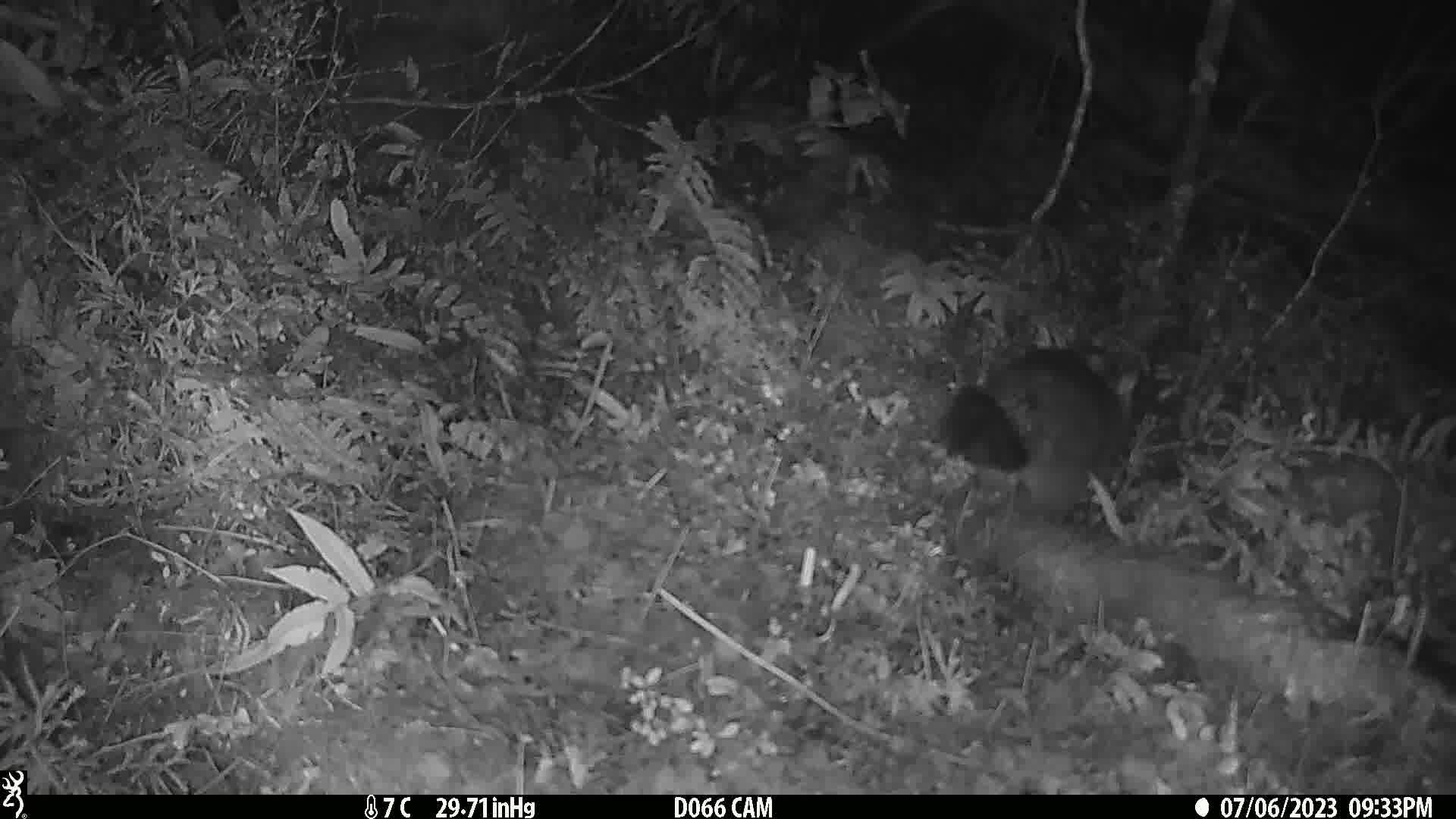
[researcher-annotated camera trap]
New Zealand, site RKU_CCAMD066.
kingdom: Animalia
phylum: Chordata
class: Mammalia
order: Diprotodontia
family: Phalangeridae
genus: Trichosurus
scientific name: Trichosurus vulpecula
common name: common brushtail possum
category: possum